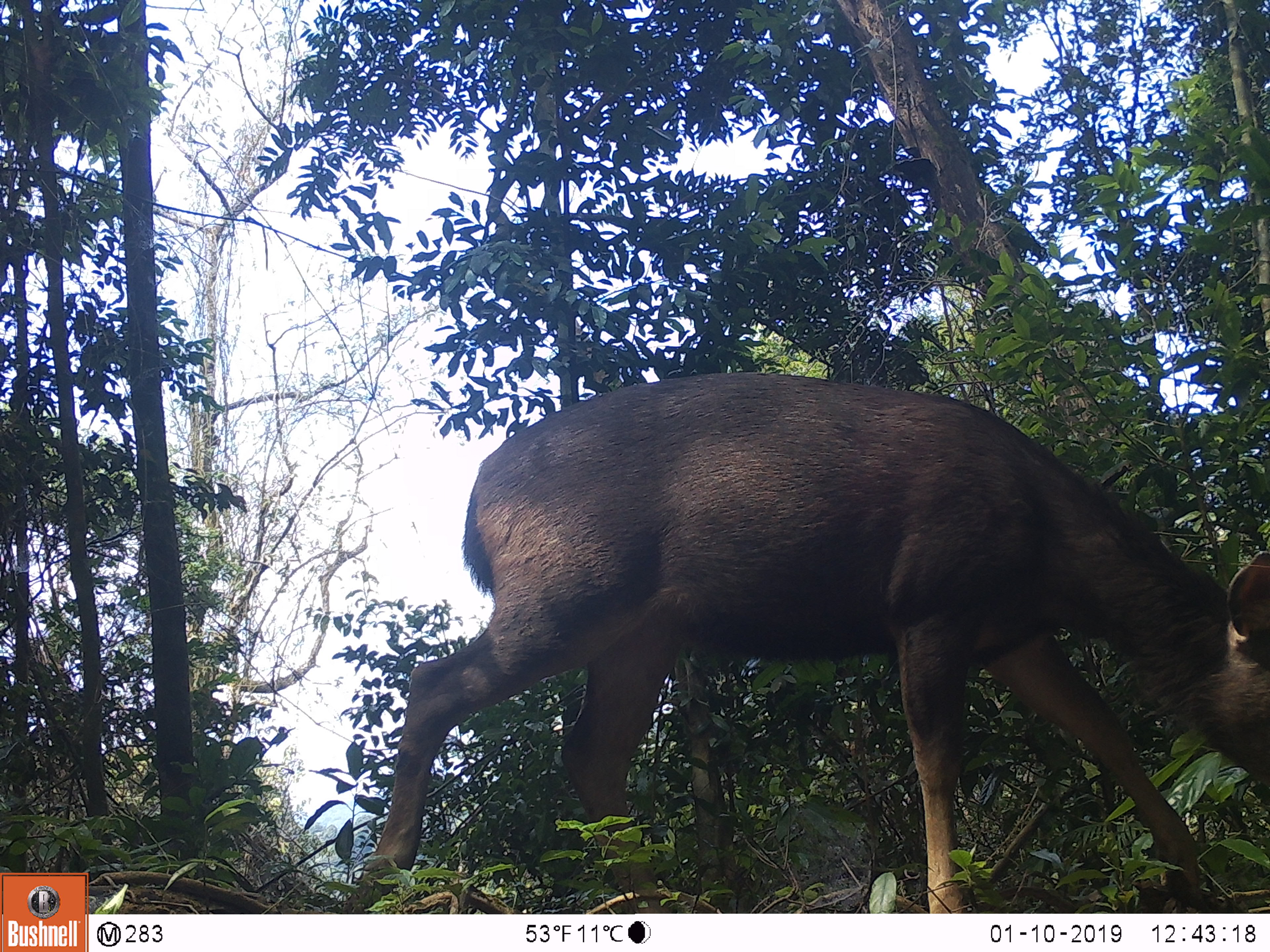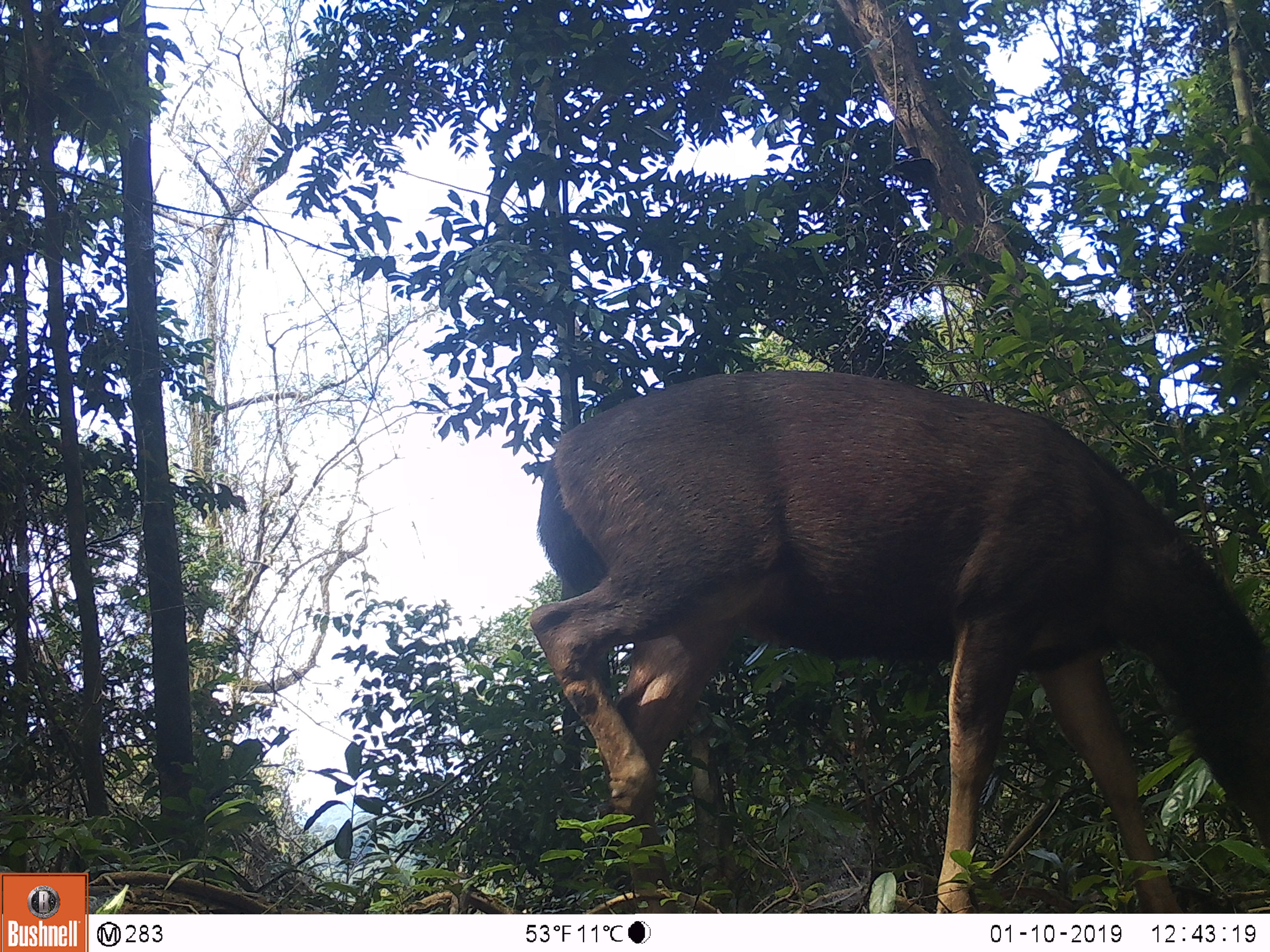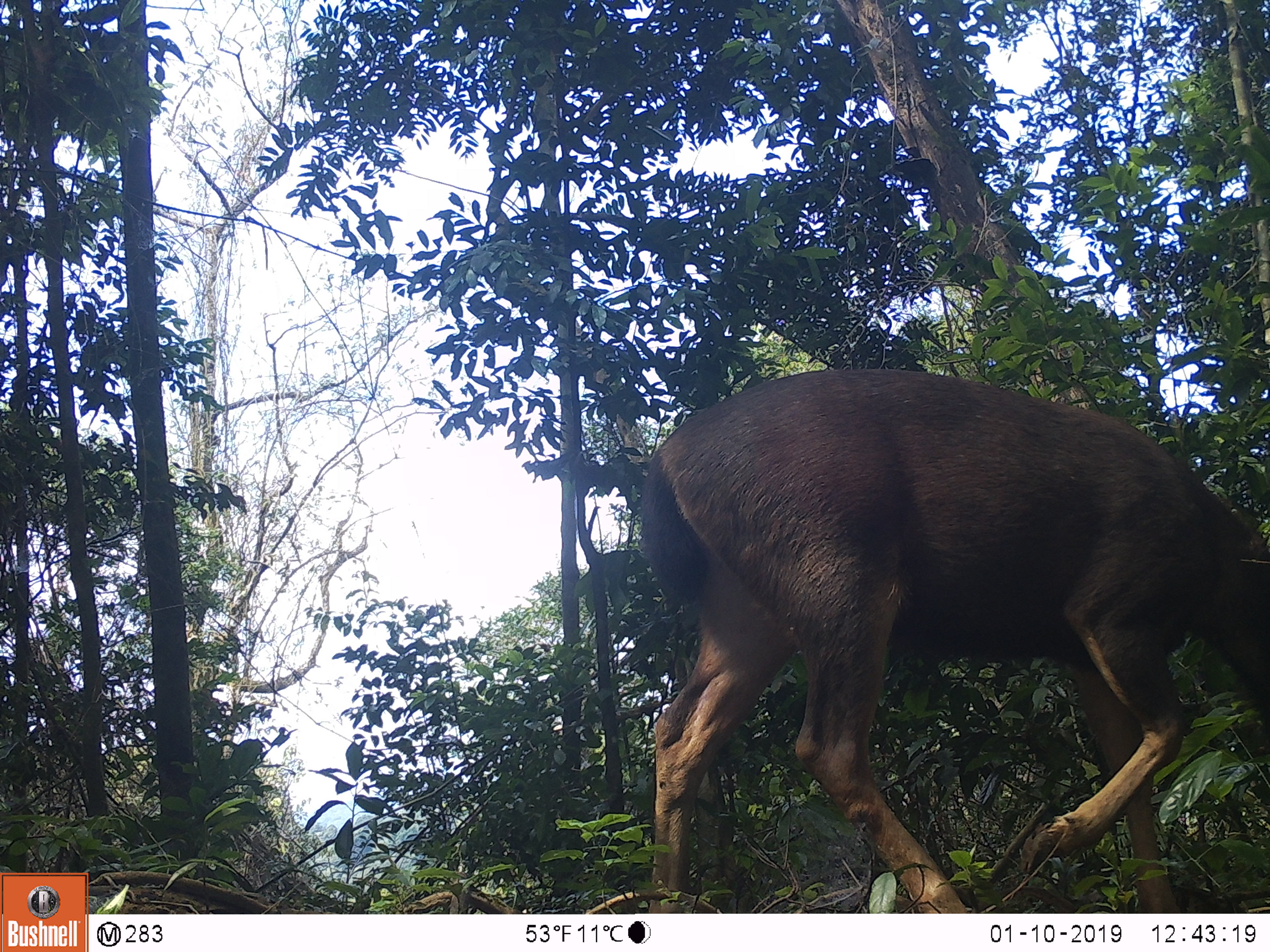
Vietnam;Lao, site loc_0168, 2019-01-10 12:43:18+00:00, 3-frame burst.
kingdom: Animalia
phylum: Chordata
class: Mammalia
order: Artiodactyla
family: Cervidae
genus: Rusa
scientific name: Rusa unicolor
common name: sambar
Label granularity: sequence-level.